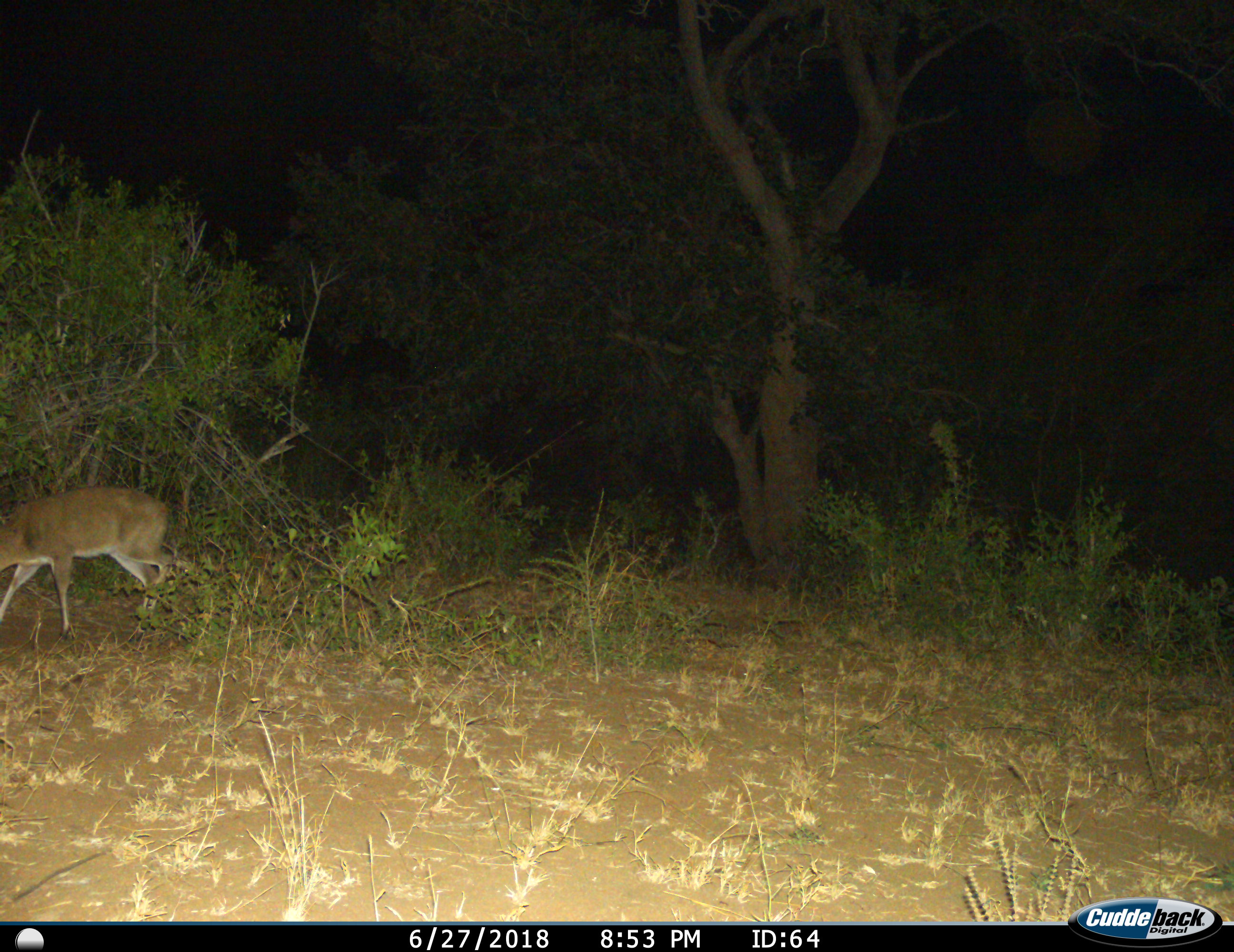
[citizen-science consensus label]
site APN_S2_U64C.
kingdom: Animalia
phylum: Chordata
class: Mammalia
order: Artiodactyla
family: Bovidae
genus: Sylvicapra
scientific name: Sylvicapra grimmia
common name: common duiker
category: duikercommongrey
Duikercommongrey (common duiker) (Sylvicapra grimmia), count 1. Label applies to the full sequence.